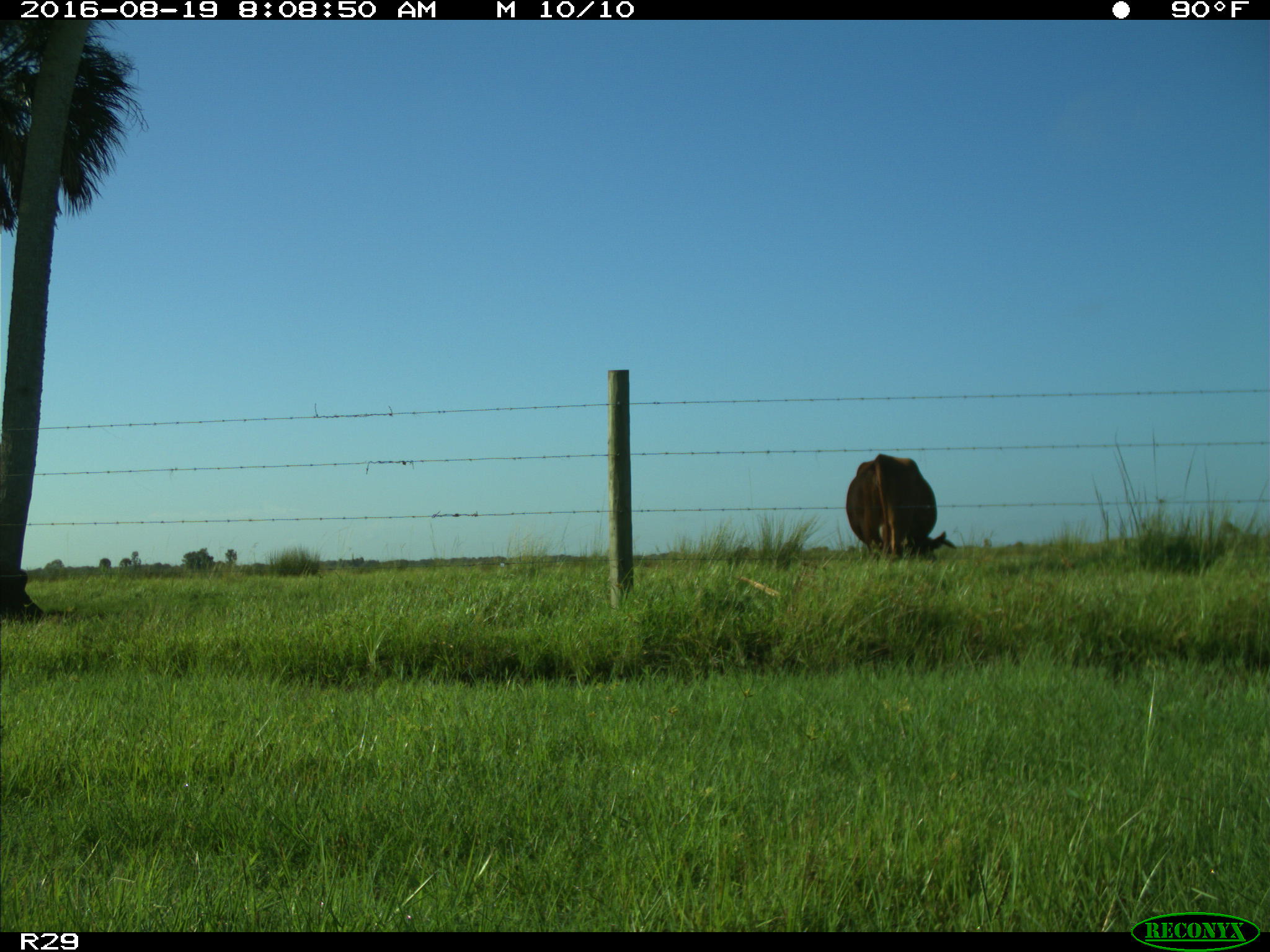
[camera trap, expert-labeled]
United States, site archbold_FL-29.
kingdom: Animalia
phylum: Chordata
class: Mammalia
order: Artiodactyla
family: Bovidae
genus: Bos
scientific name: Bos taurus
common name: domestic cow